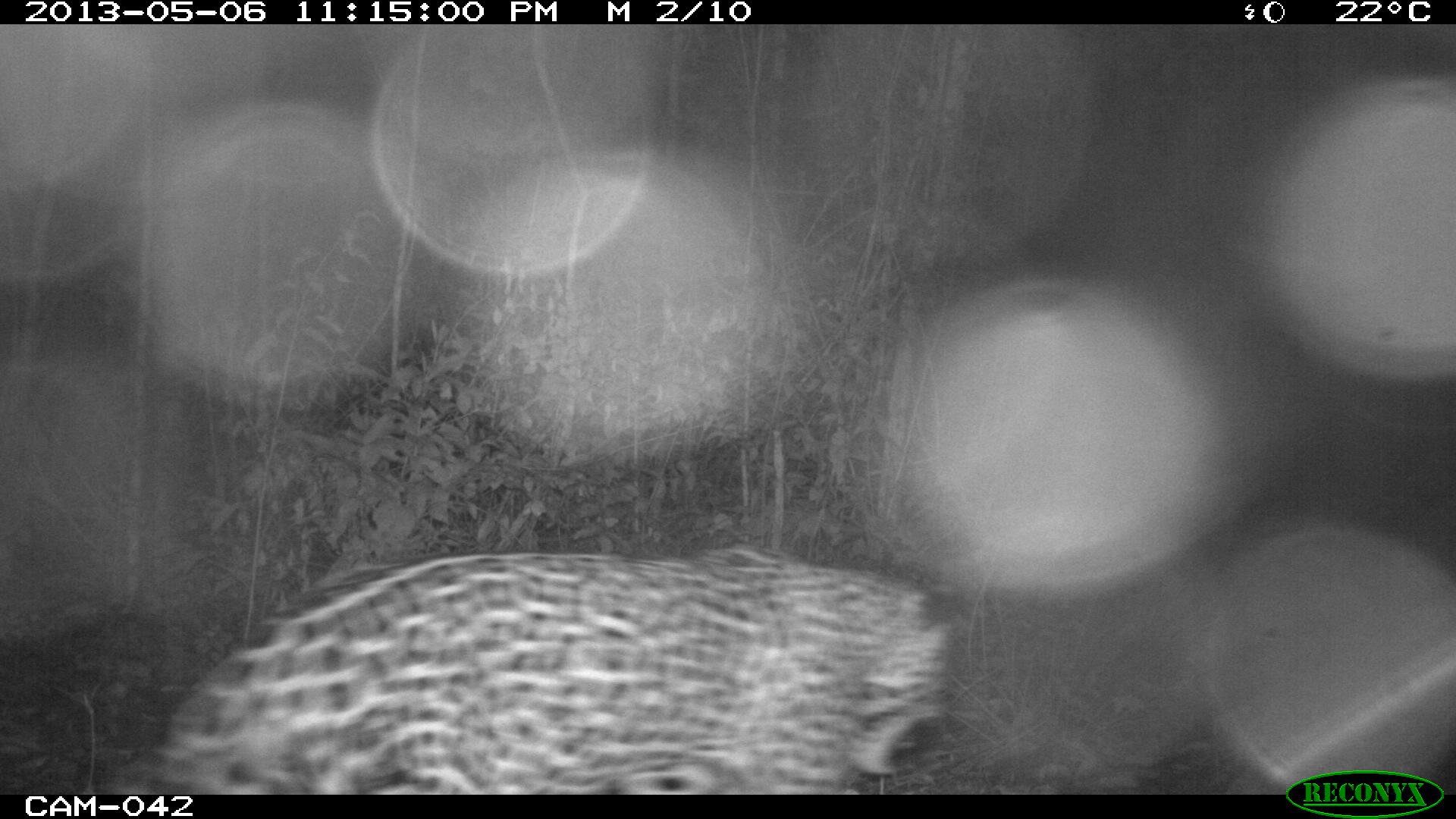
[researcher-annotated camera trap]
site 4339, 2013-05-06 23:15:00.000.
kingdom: Animalia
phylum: Chordata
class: Mammalia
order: Carnivora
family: Felidae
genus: Panthera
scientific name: Panthera onca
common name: jaguar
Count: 1.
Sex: male.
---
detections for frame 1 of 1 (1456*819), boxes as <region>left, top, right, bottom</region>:
panthera onca: <region>144, 539, 953, 792</region>